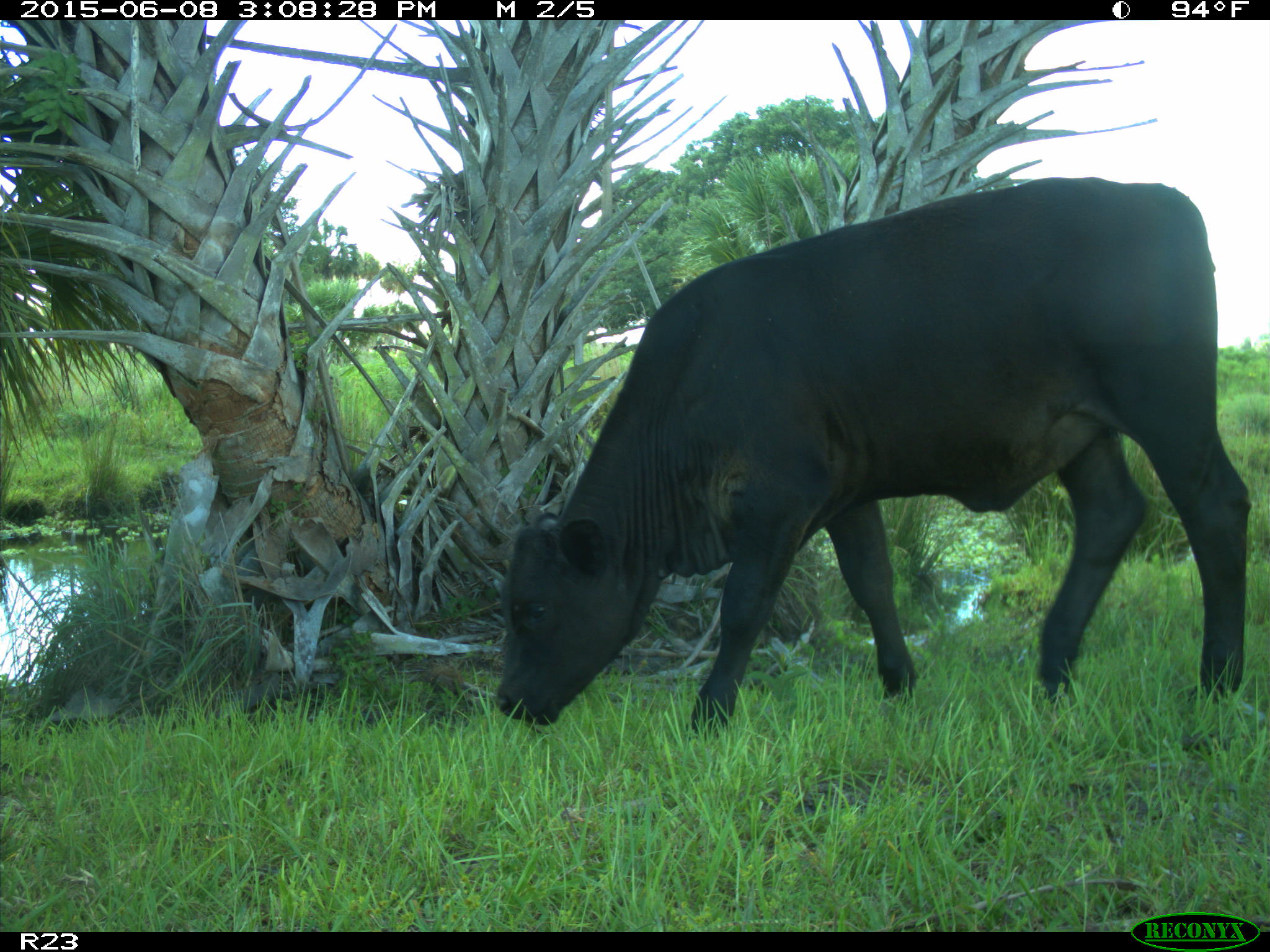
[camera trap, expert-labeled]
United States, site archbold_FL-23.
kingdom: Animalia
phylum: Chordata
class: Mammalia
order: Artiodactyla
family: Bovidae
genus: Bos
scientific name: Bos taurus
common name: domestic cow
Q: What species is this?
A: Bos taurus (domestic cow).